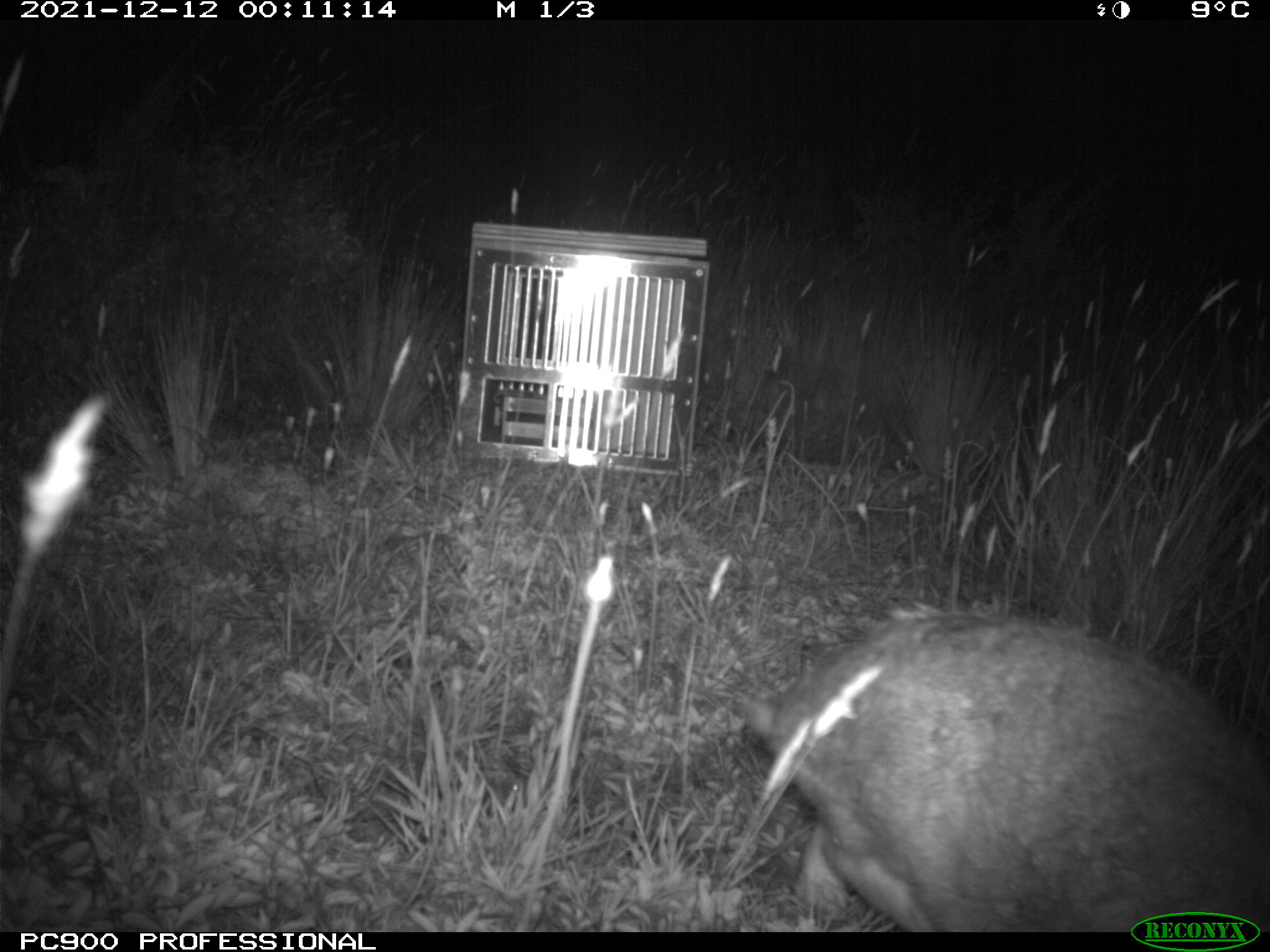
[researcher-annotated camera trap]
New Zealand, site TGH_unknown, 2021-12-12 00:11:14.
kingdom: Animalia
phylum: Chordata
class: Mammalia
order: Lagomorpha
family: Leporidae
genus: Oryctolagus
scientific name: Oryctolagus cuniculus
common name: european rabbit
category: rabbit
Rabbit (european rabbit) (Oryctolagus cuniculus).